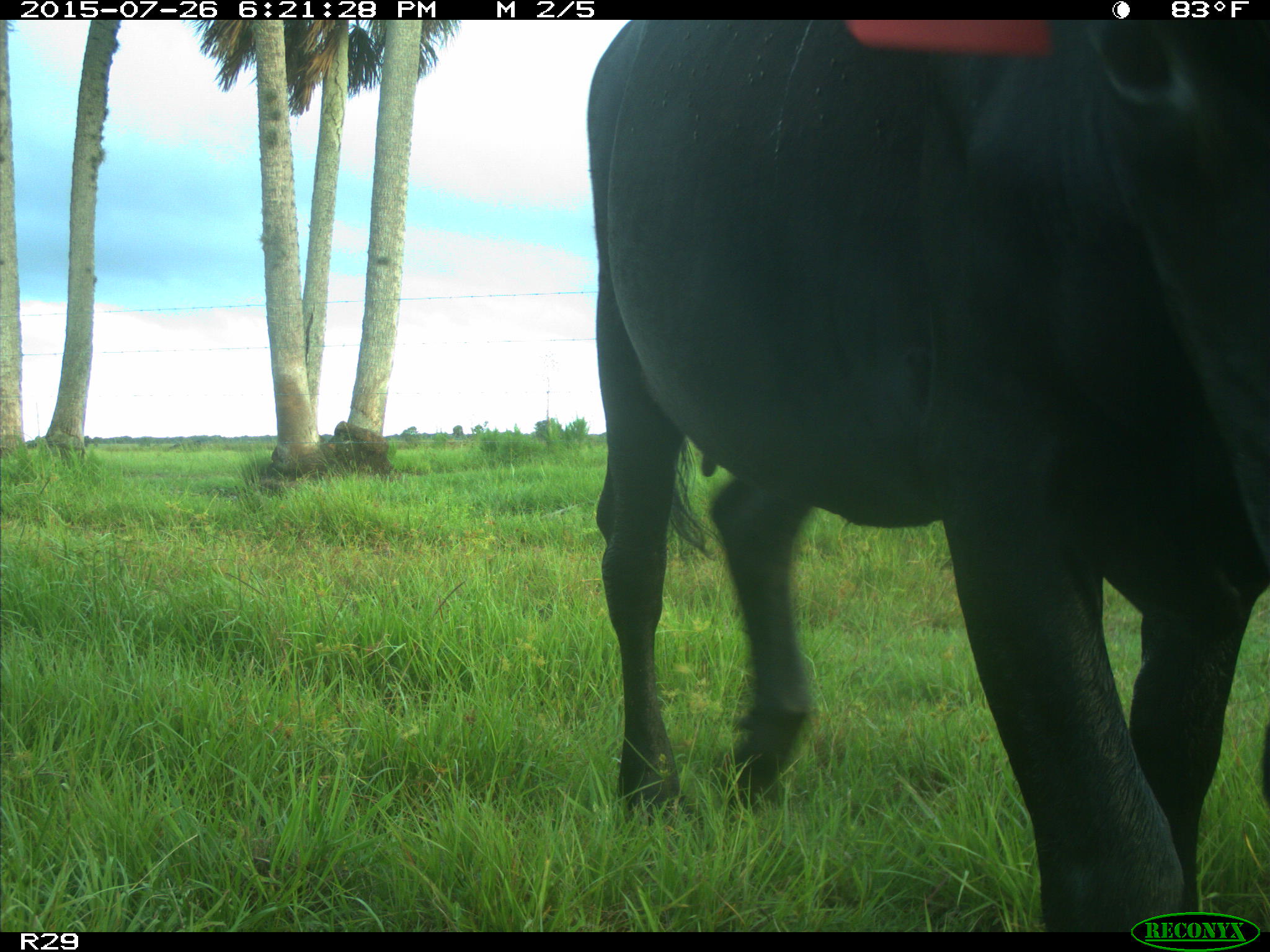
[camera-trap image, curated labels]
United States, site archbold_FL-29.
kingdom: Animalia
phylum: Chordata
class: Mammalia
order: Artiodactyla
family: Bovidae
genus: Bos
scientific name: Bos taurus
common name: domestic cow